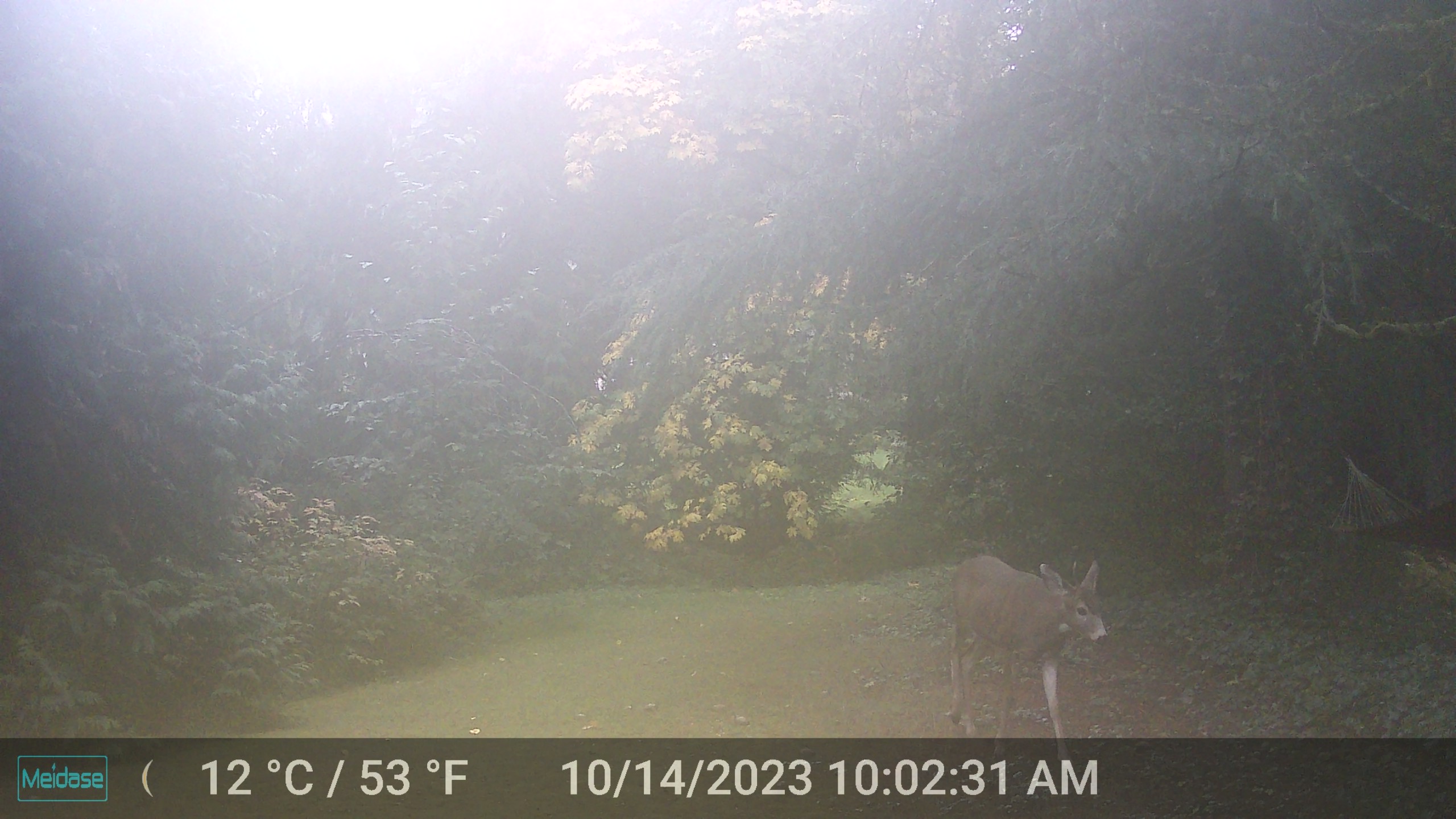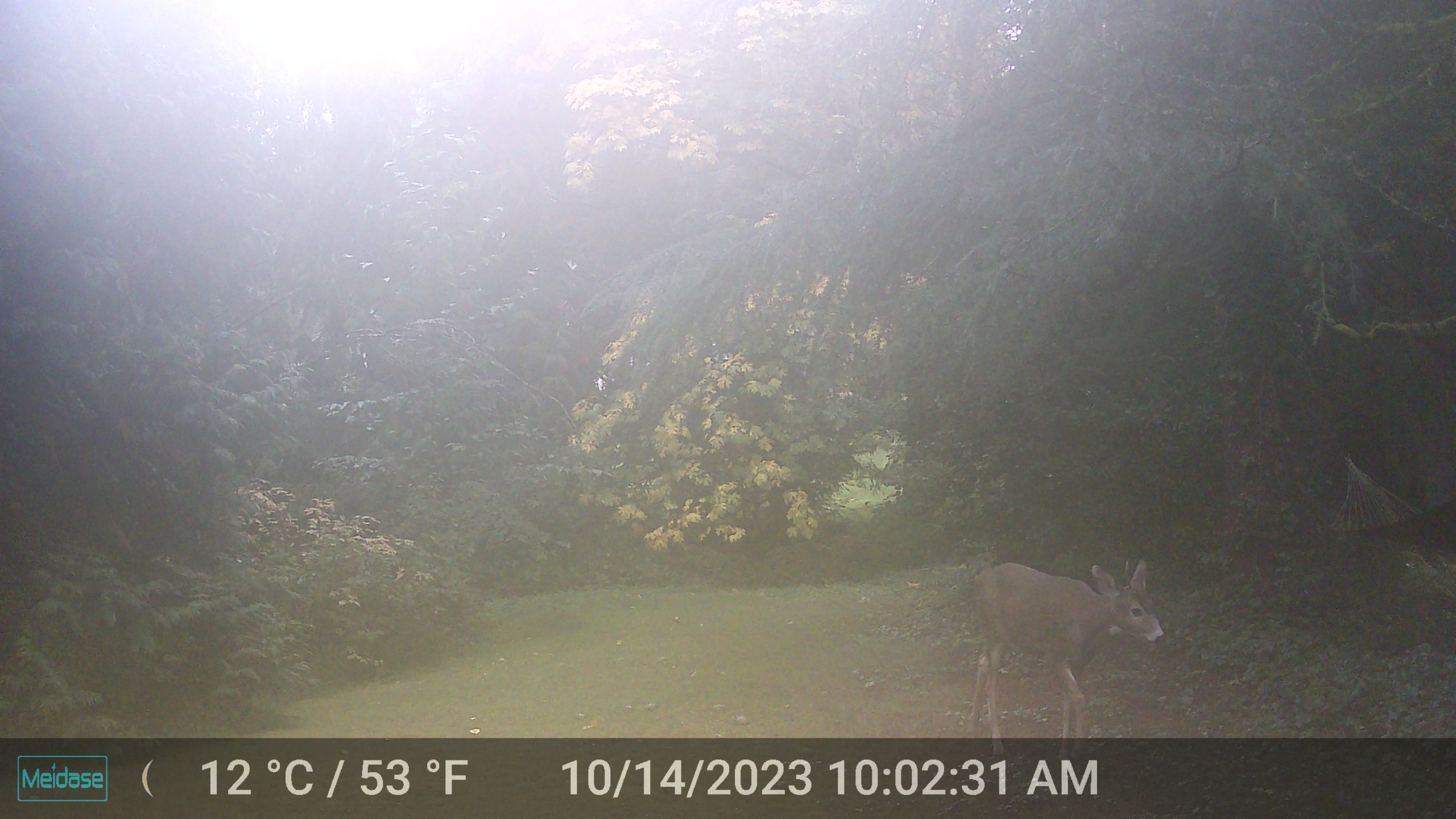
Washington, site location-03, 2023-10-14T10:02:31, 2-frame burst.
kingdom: Animalia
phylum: Chordata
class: Mammalia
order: Artiodactyla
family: Cervidae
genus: Odocoileus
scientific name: Odocoileus hemionus columbianus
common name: columbian blacktail deer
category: deer